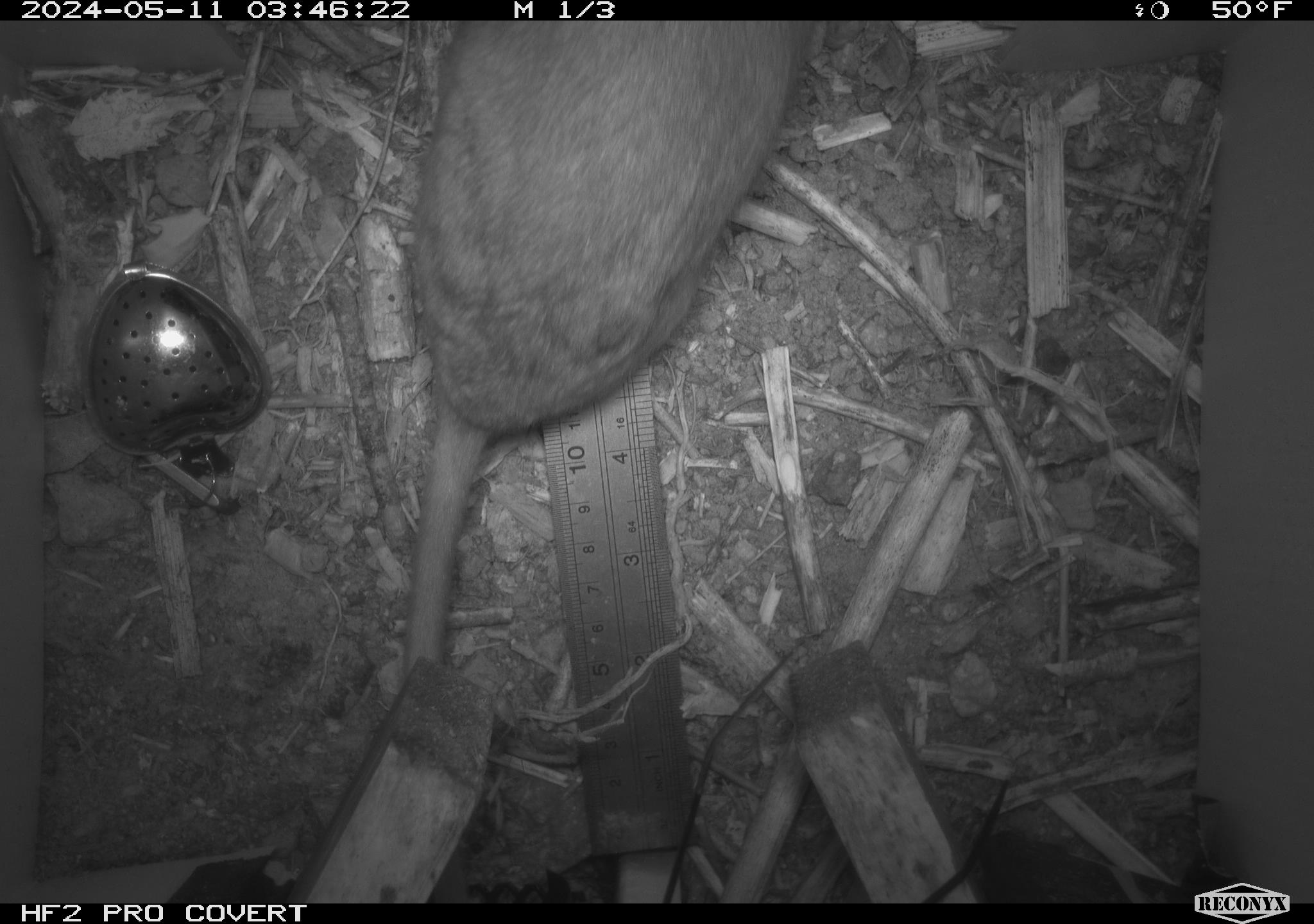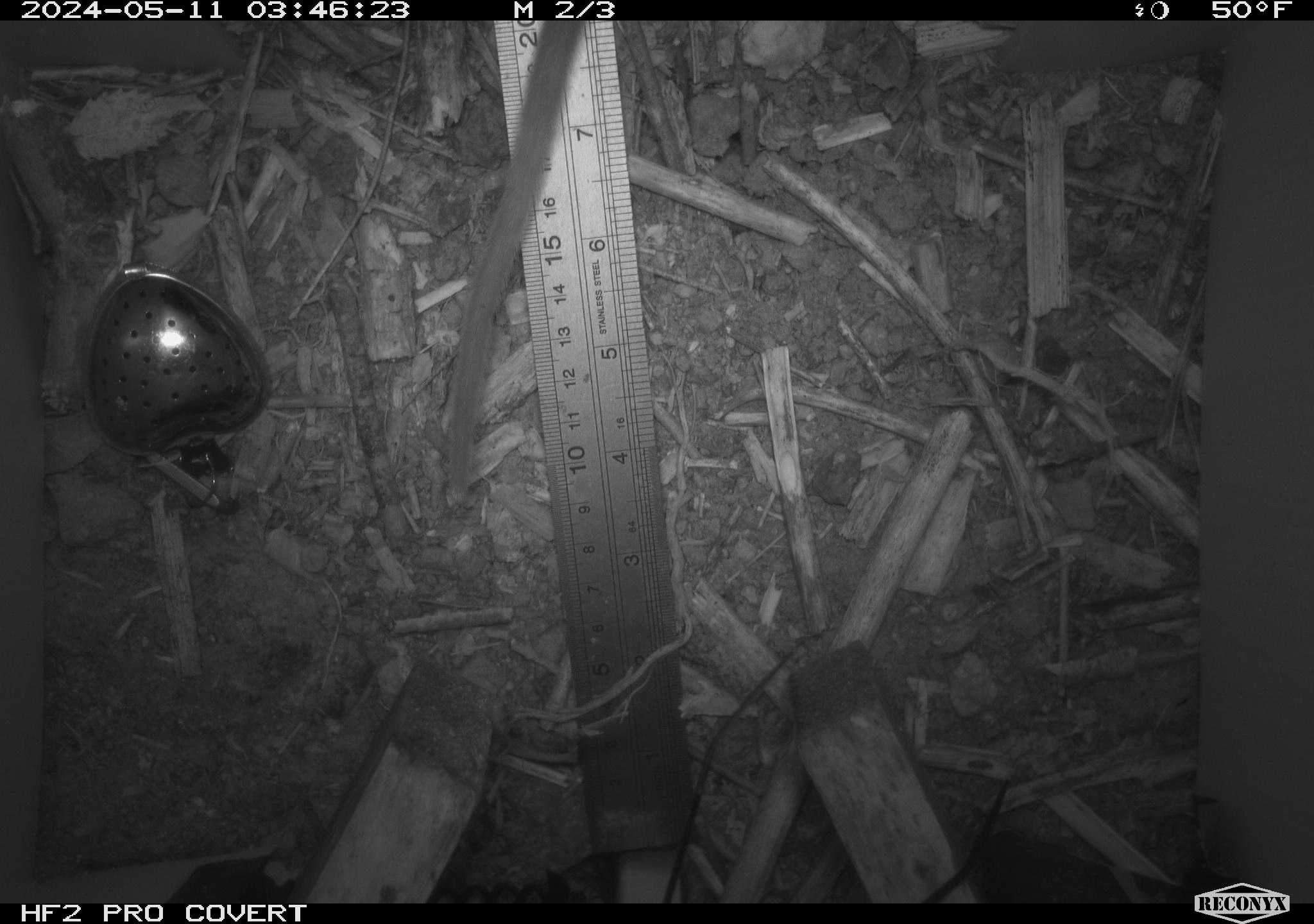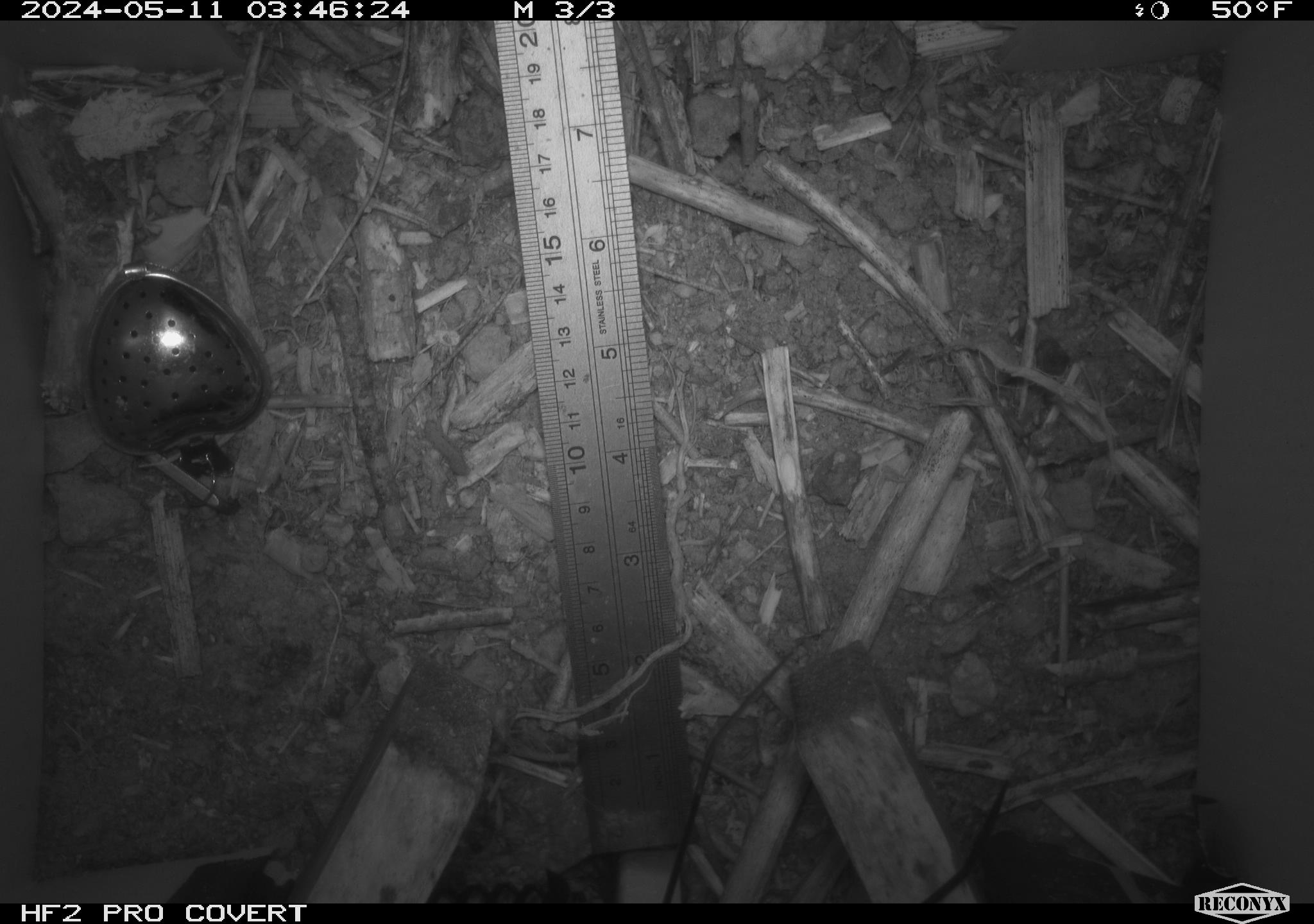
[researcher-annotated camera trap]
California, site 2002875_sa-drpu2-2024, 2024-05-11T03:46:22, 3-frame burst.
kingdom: Animalia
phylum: Chordata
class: Mammalia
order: Rodentia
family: Cricetidae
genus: Neotoma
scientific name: Neotoma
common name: pack rat or woodrat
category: neotoma species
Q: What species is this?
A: Neotoma species (pack rat or woodrat) (Neotoma).